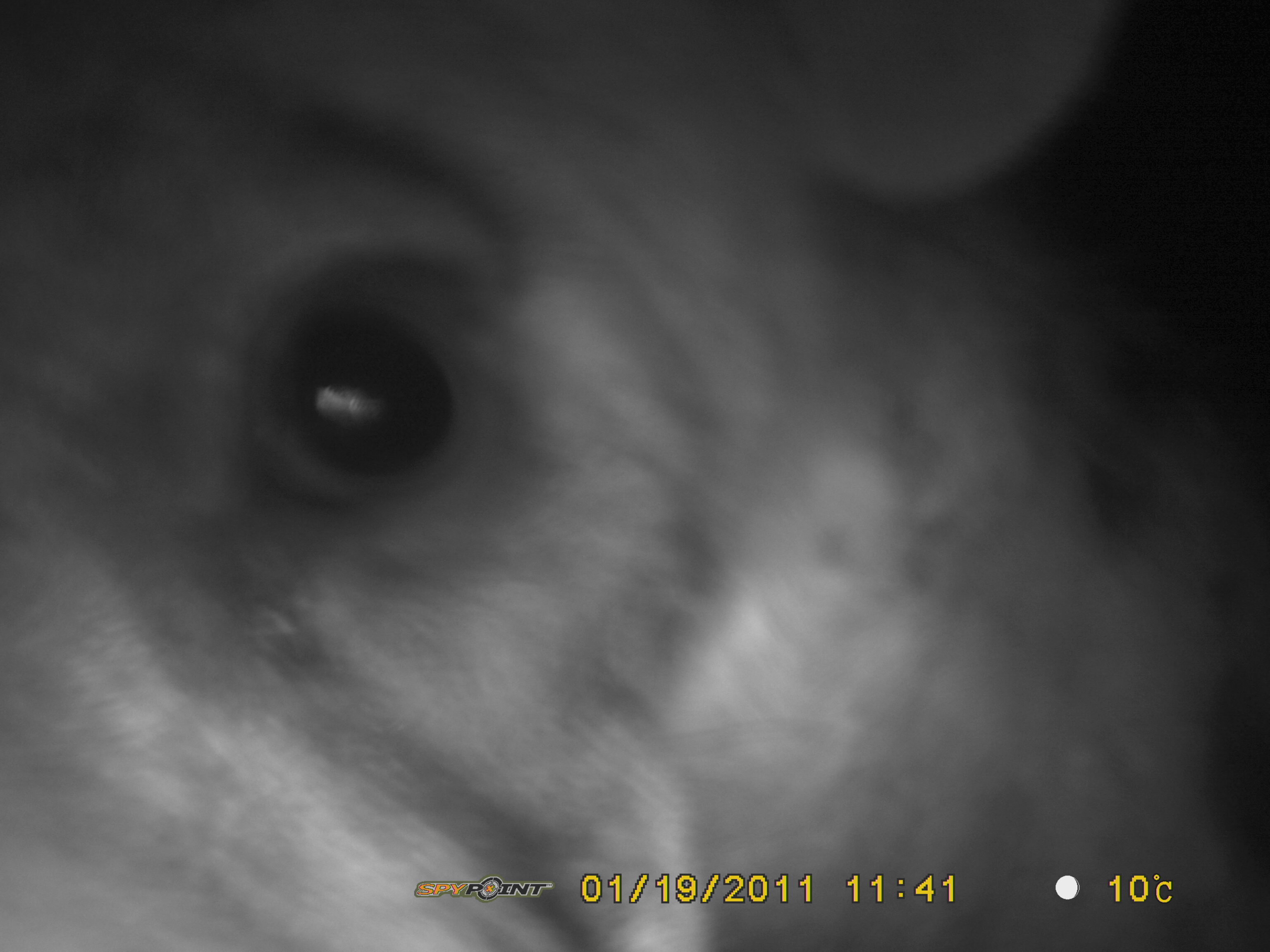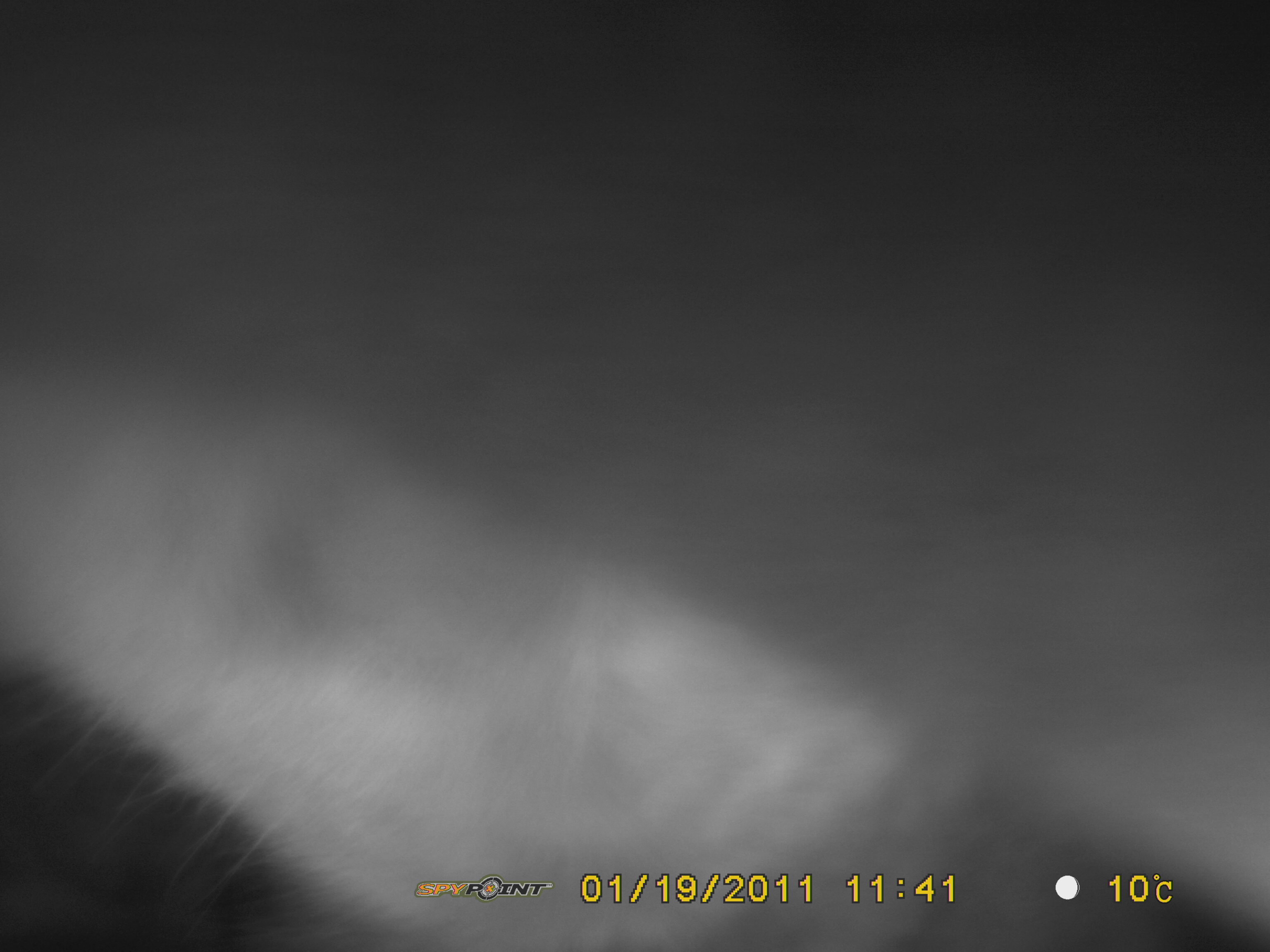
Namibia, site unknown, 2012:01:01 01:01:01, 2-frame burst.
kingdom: Animalia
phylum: Chordata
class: Mammalia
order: Carnivora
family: Hyaenidae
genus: Crocuta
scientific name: Crocuta crocuta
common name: spotted hyena